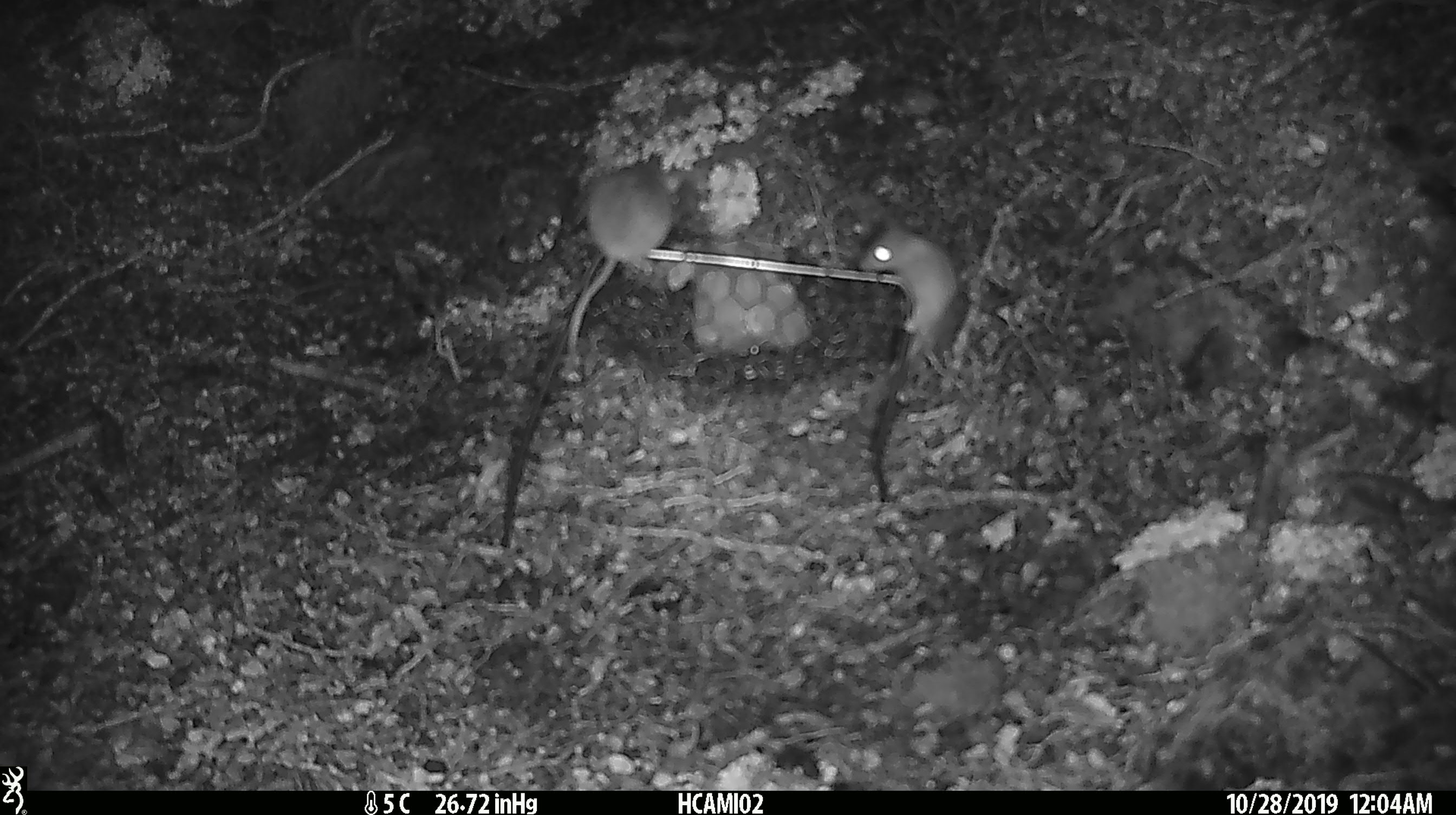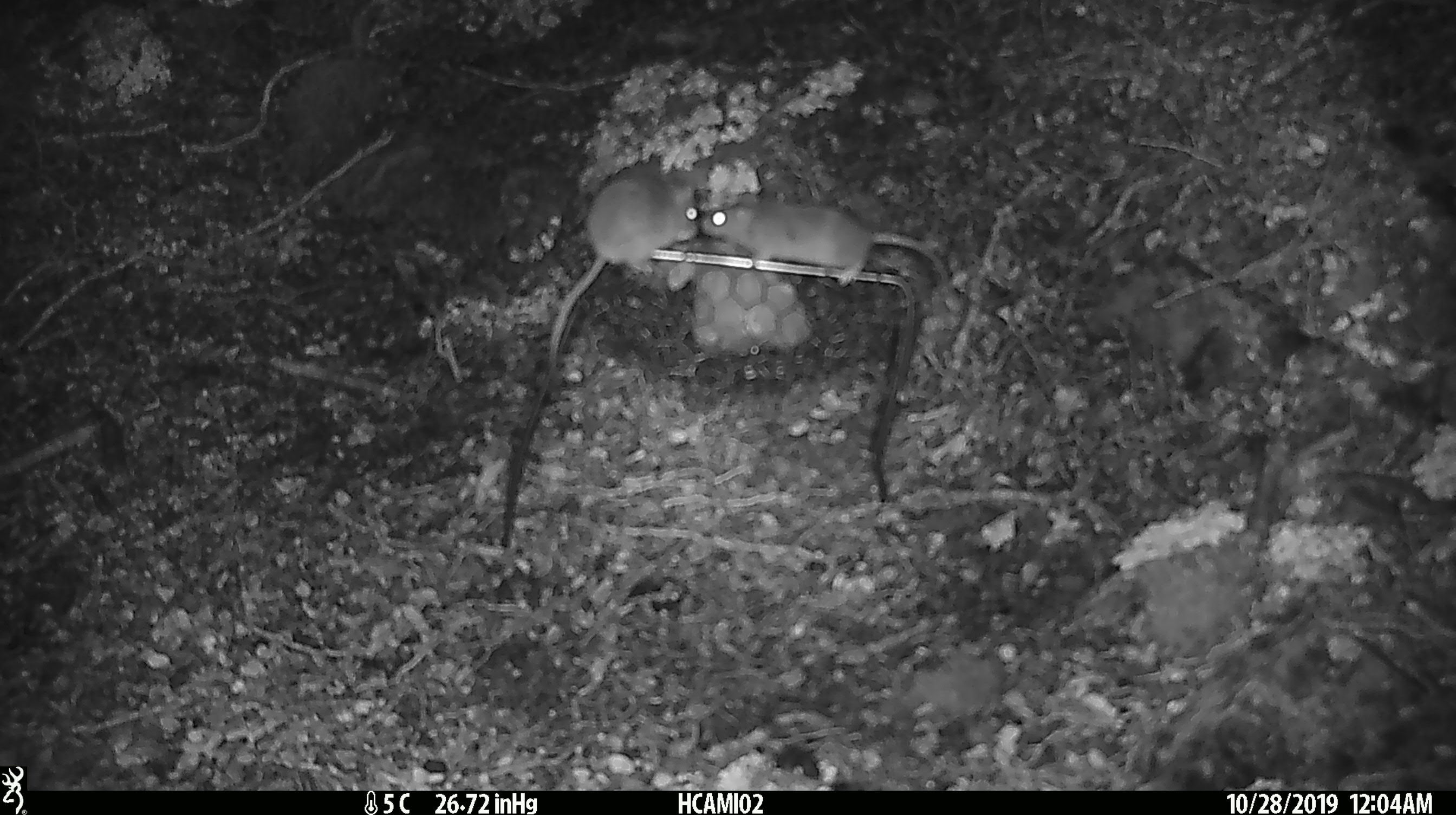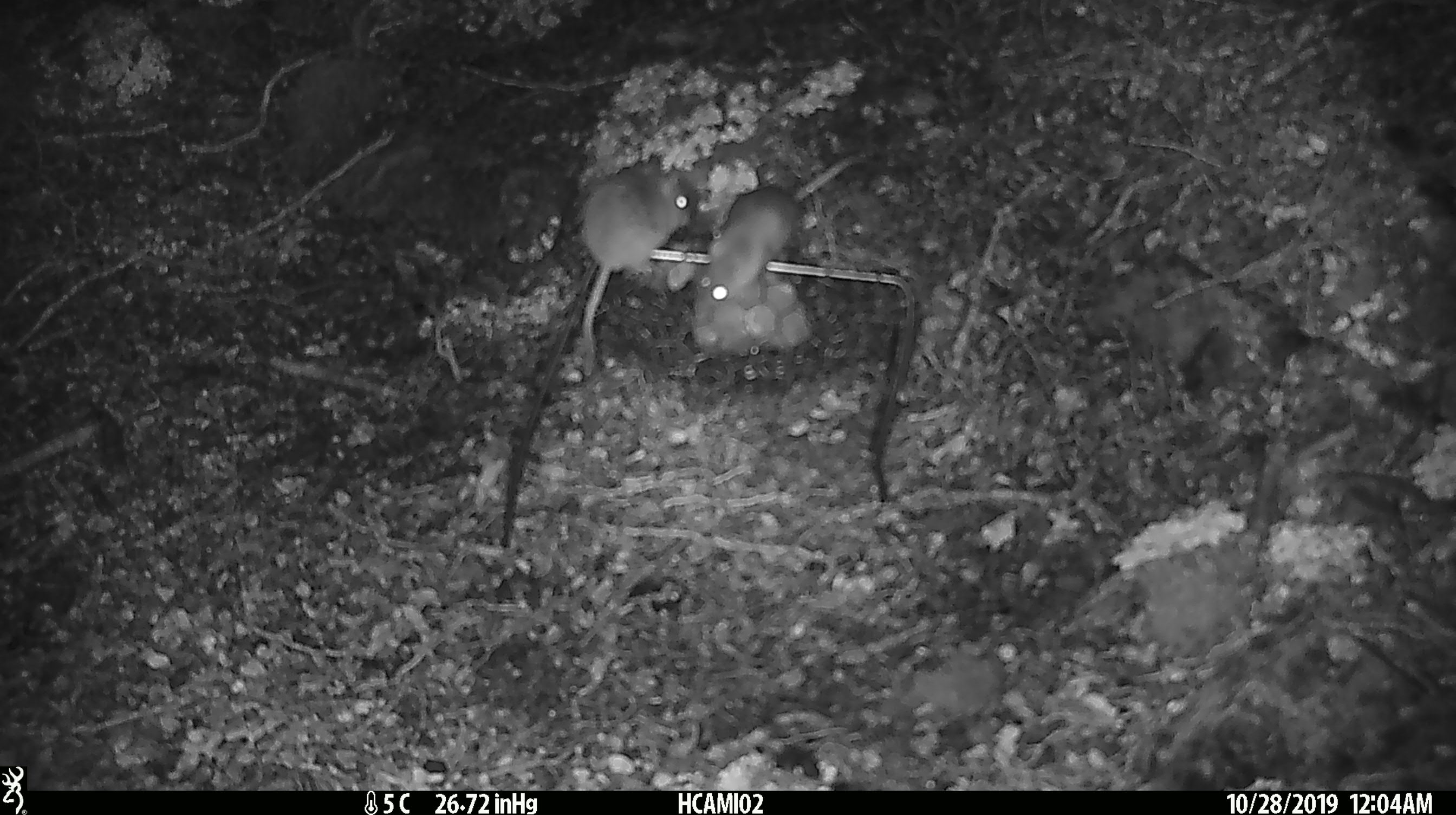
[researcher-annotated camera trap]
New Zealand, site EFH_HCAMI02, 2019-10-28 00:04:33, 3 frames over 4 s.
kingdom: Animalia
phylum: Chordata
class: Mammalia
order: Rodentia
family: Muridae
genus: Mus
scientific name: Mus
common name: mouse